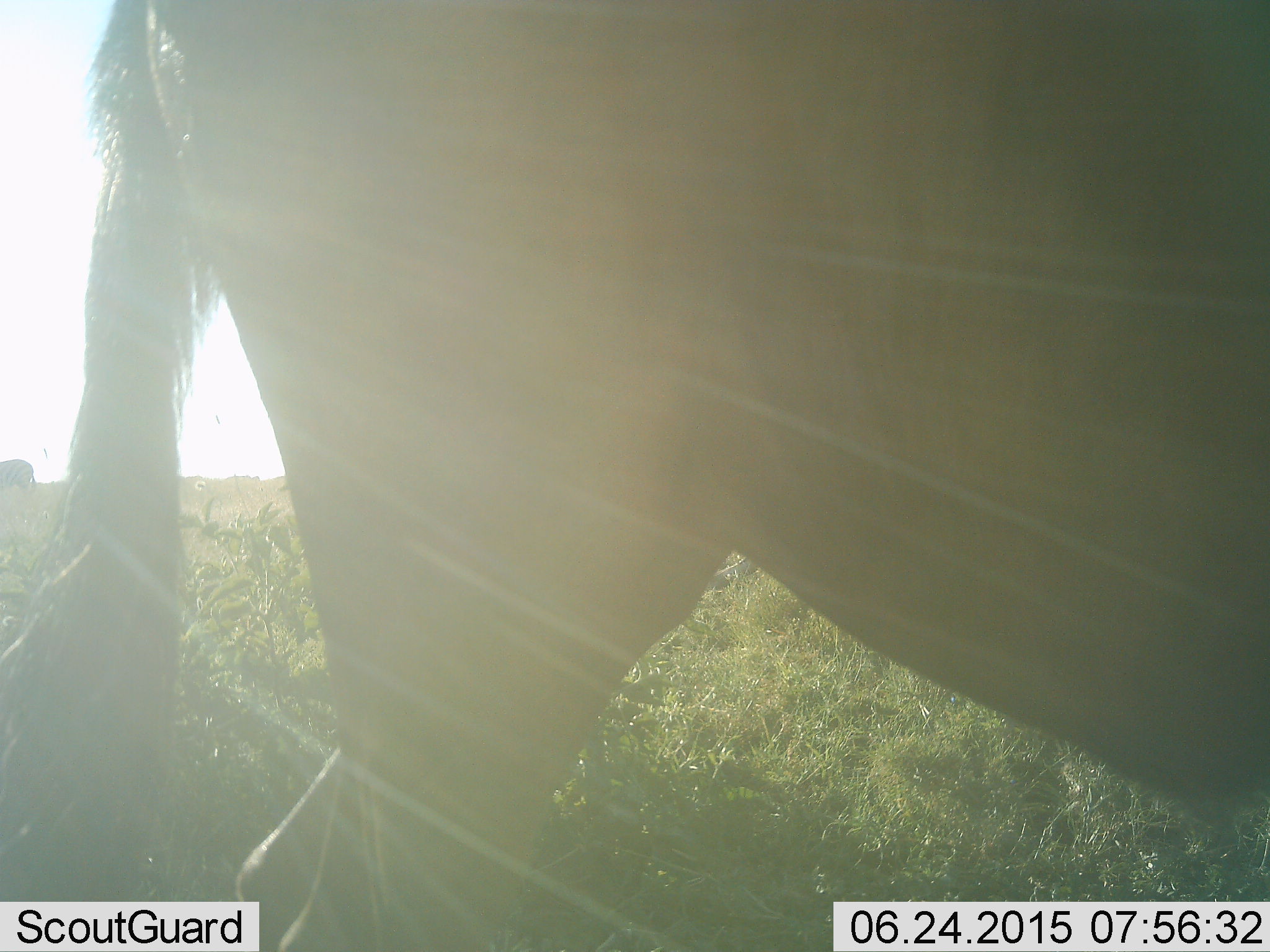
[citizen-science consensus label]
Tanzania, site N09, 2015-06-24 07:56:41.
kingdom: Animalia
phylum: Chordata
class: Mammalia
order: Artiodactyla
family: Bovidae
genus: Connochaetes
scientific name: Connochaetes taurinus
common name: blue wildebeest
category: wildebeest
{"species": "wildebeest (blue wildebeest) (Connochaetes taurinus)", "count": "3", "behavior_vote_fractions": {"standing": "70%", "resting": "0%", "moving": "30%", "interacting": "0%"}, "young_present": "0%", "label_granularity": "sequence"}